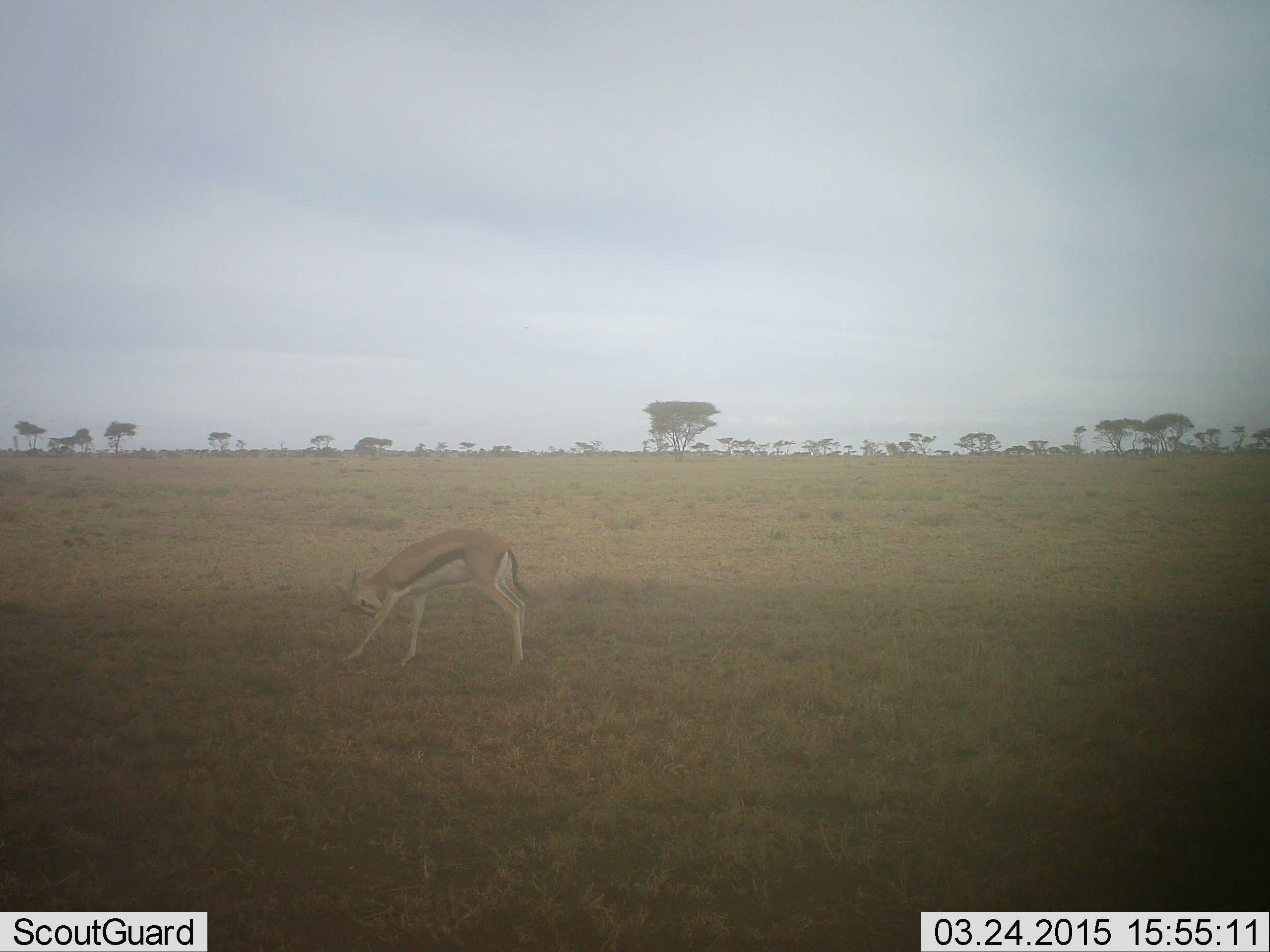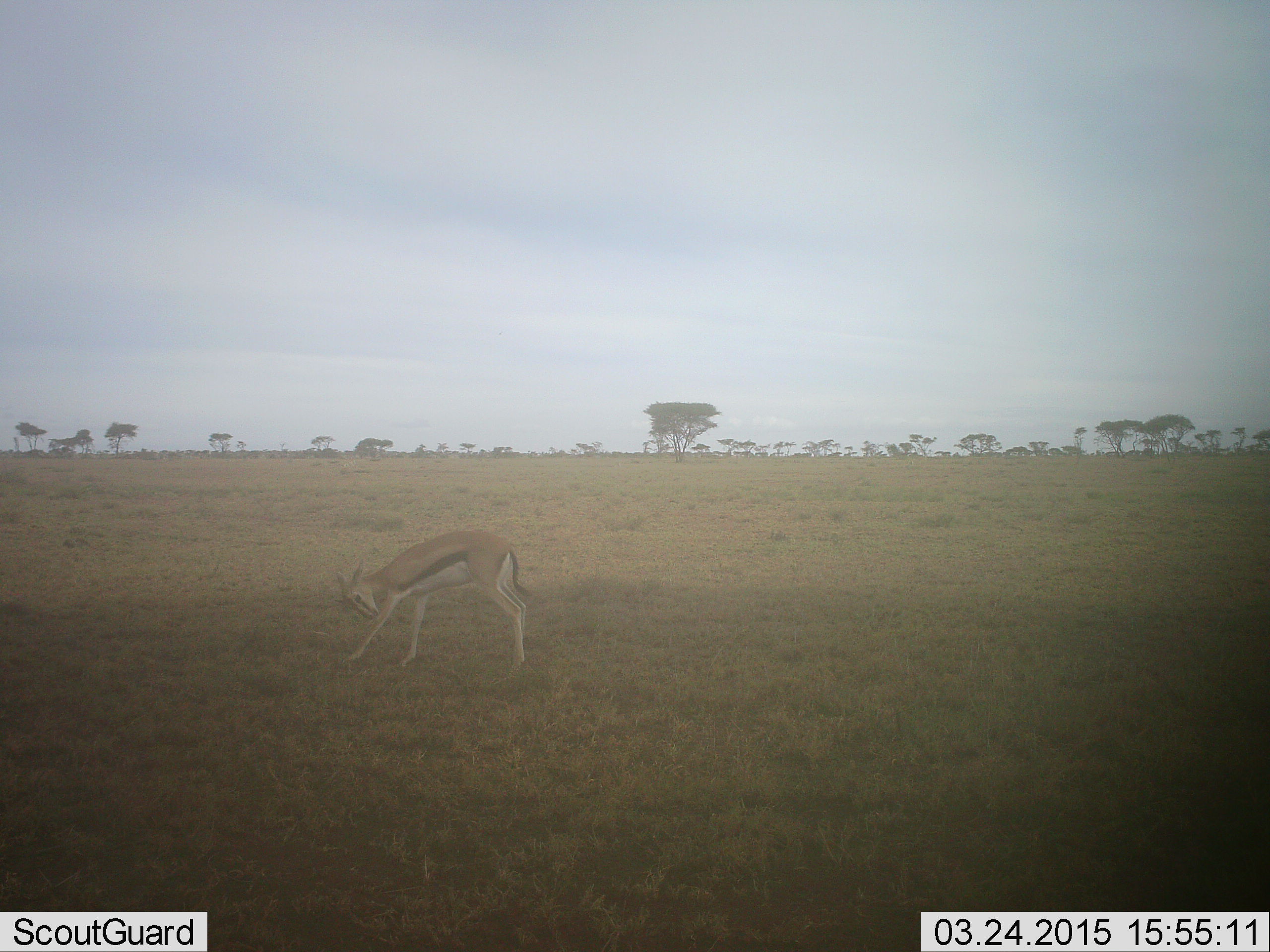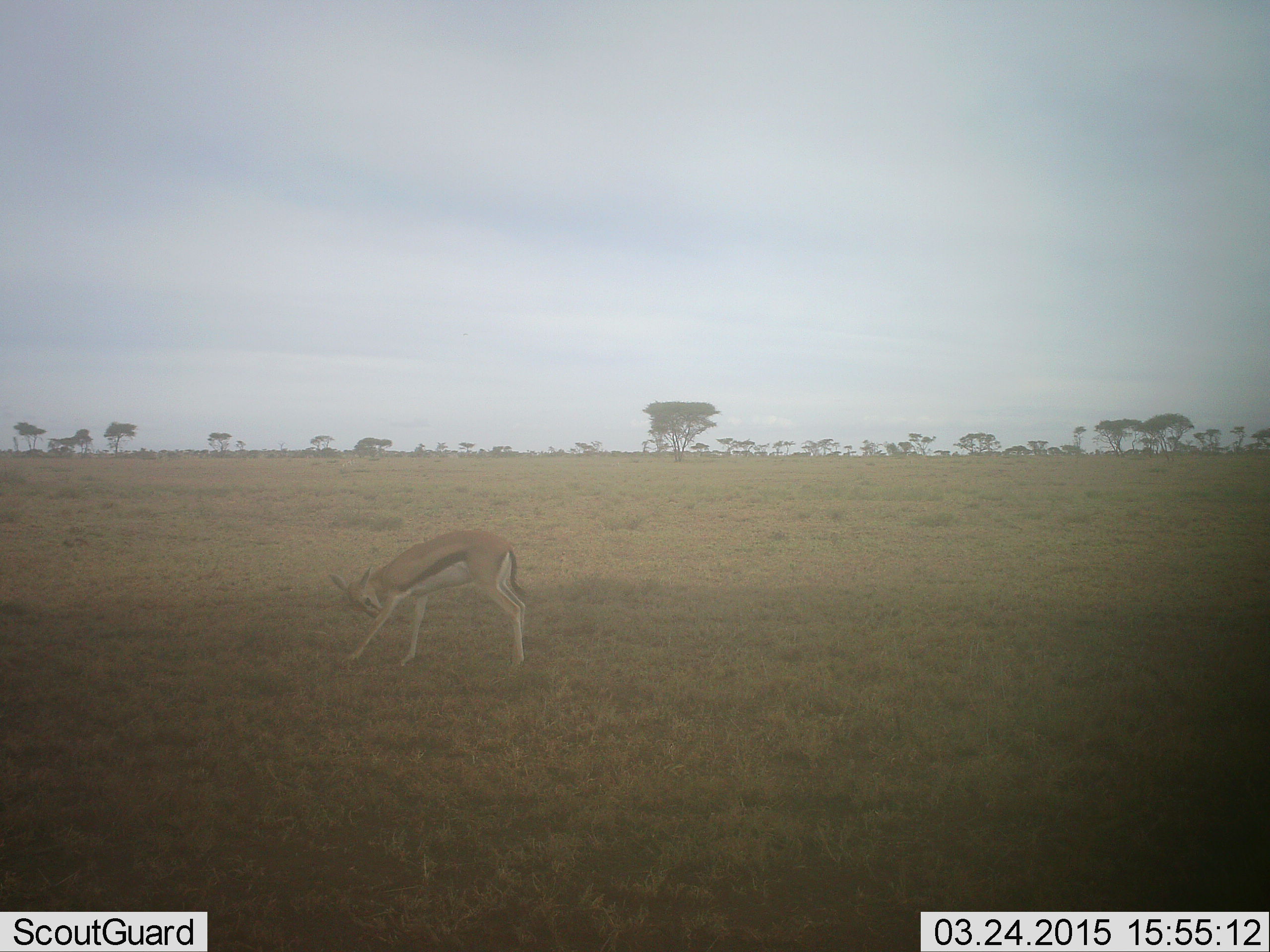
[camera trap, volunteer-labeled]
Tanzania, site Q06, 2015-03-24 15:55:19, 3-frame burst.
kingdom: Animalia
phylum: Chordata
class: Mammalia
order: Artiodactyla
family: Bovidae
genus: Eudorcas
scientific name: Eudorcas thomsonii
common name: thomson's gazelle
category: gazellethomsons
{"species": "gazellethomsons (thomson's gazelle) (Eudorcas thomsonii)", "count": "1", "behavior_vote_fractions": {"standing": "90%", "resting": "10%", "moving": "0%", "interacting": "0%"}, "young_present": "0%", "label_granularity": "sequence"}